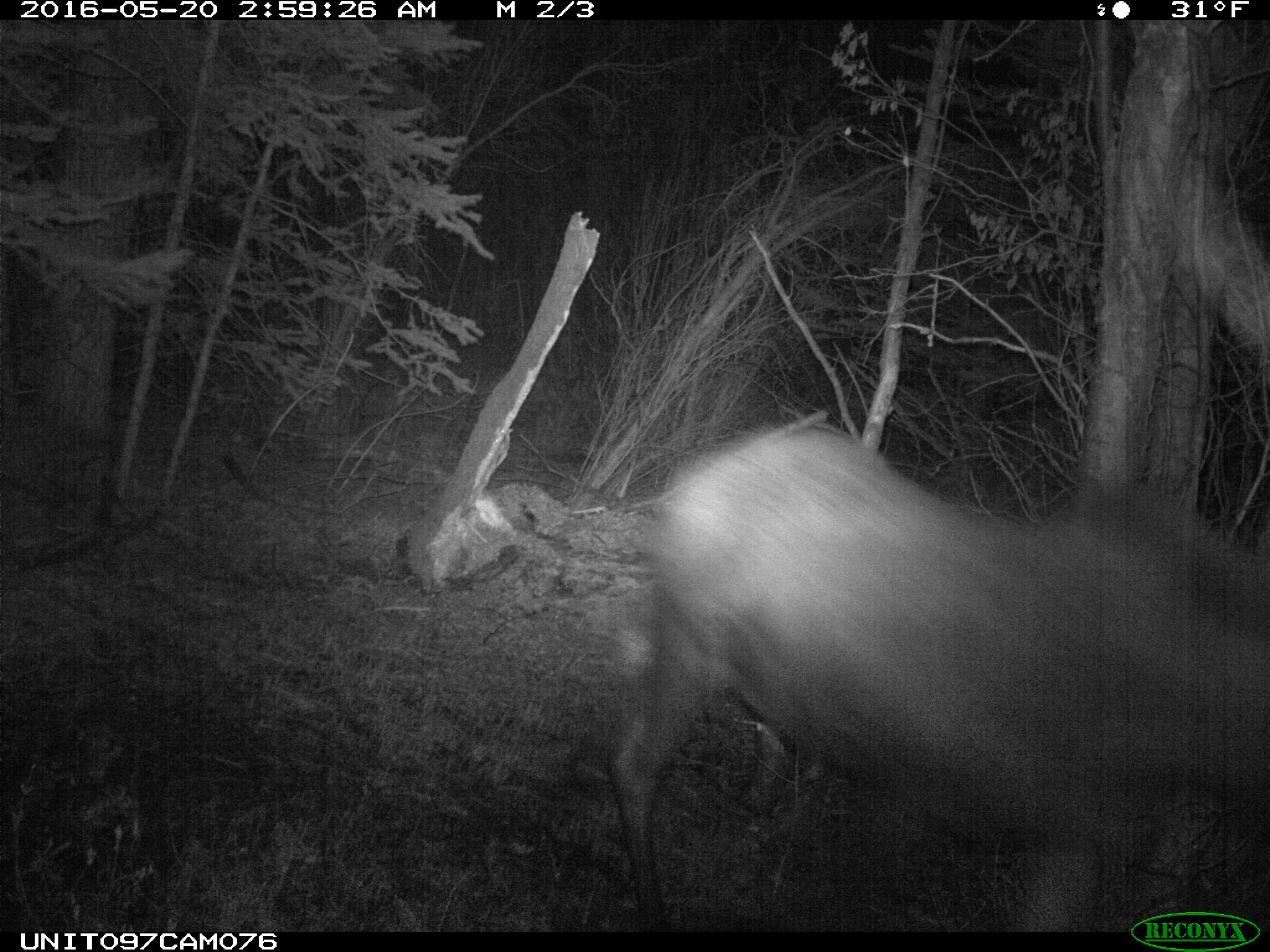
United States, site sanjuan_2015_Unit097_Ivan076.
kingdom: Animalia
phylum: Chordata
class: Mammalia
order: Artiodactyla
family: Cervidae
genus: Alces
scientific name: Alces alces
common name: moose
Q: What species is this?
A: Alces alces (moose).